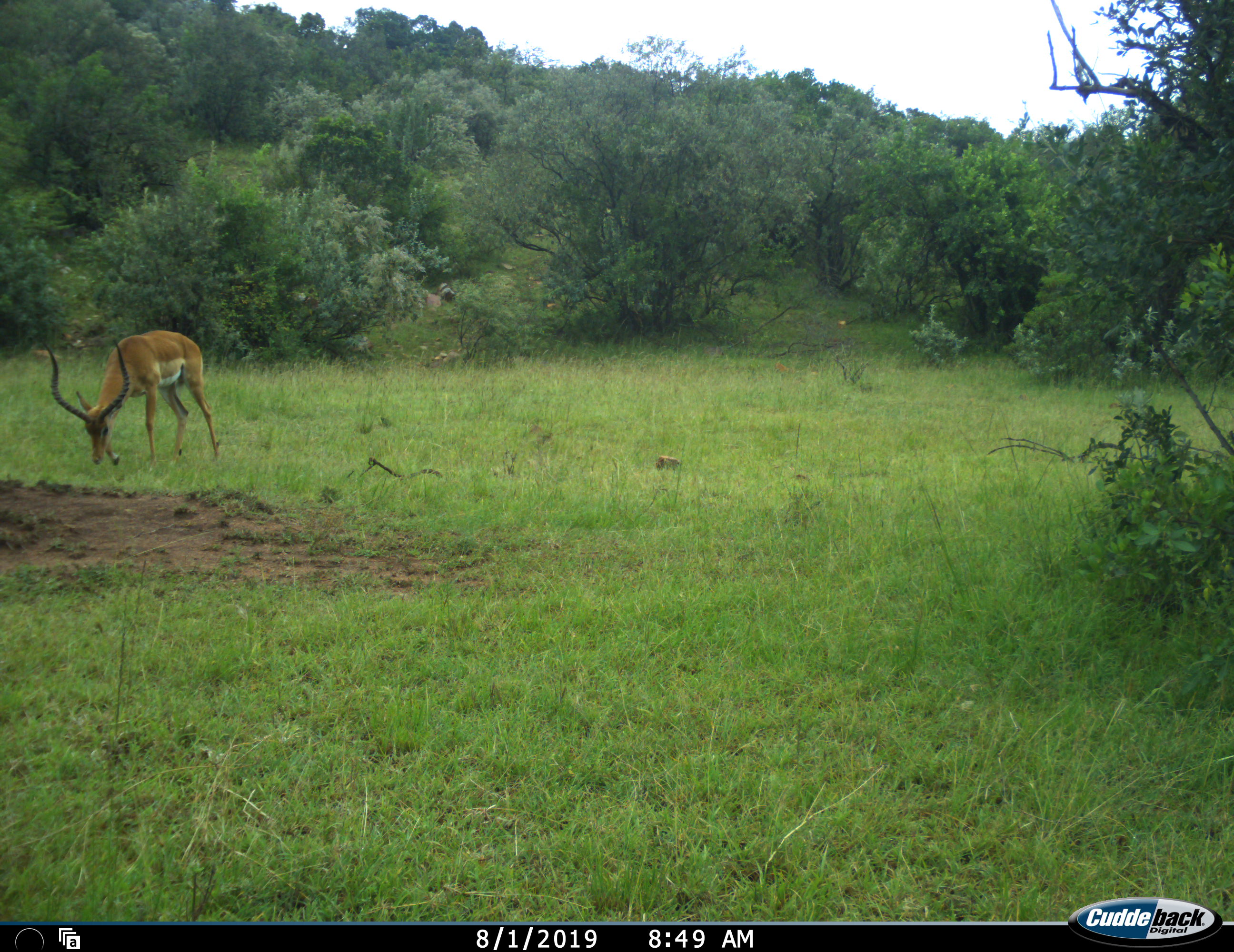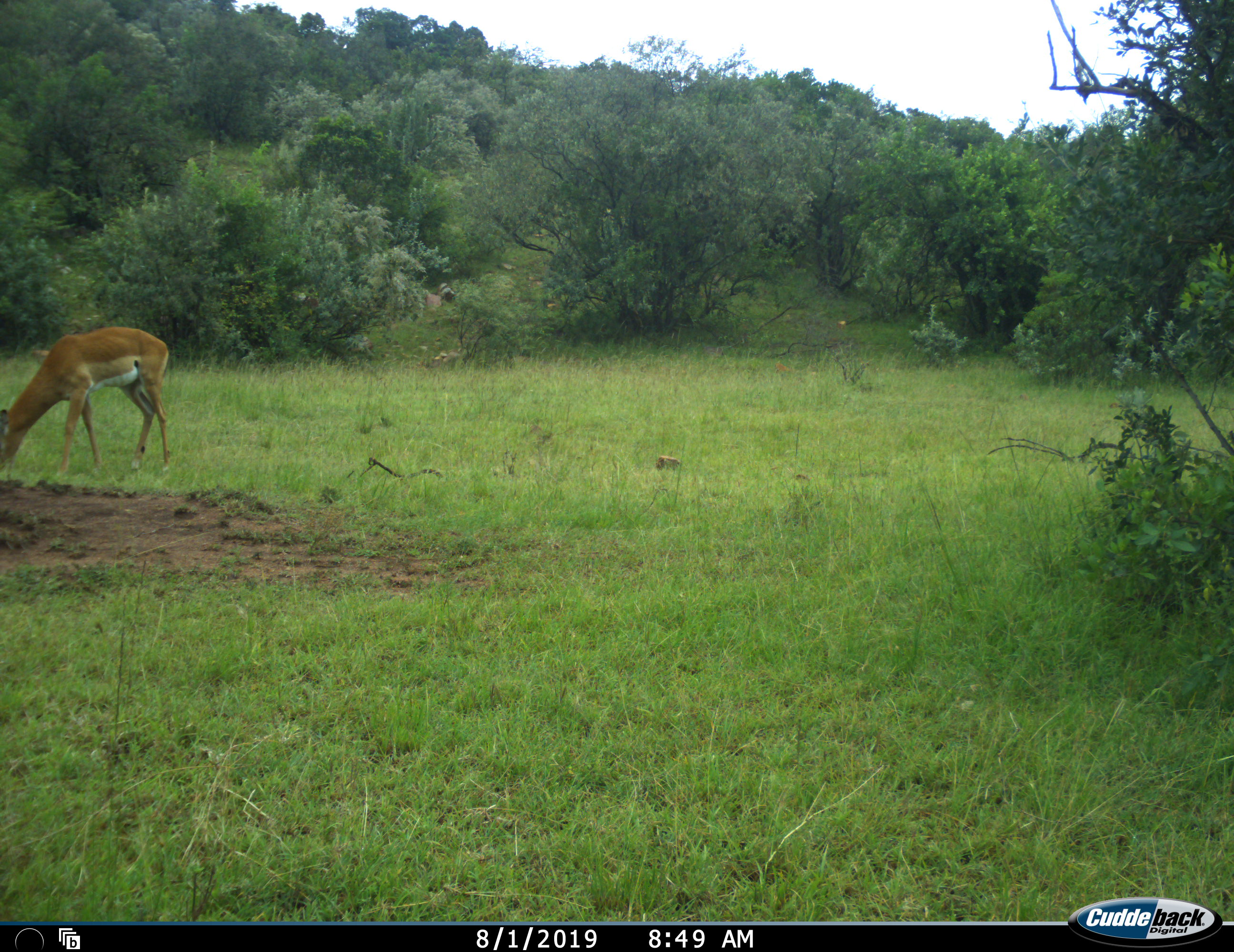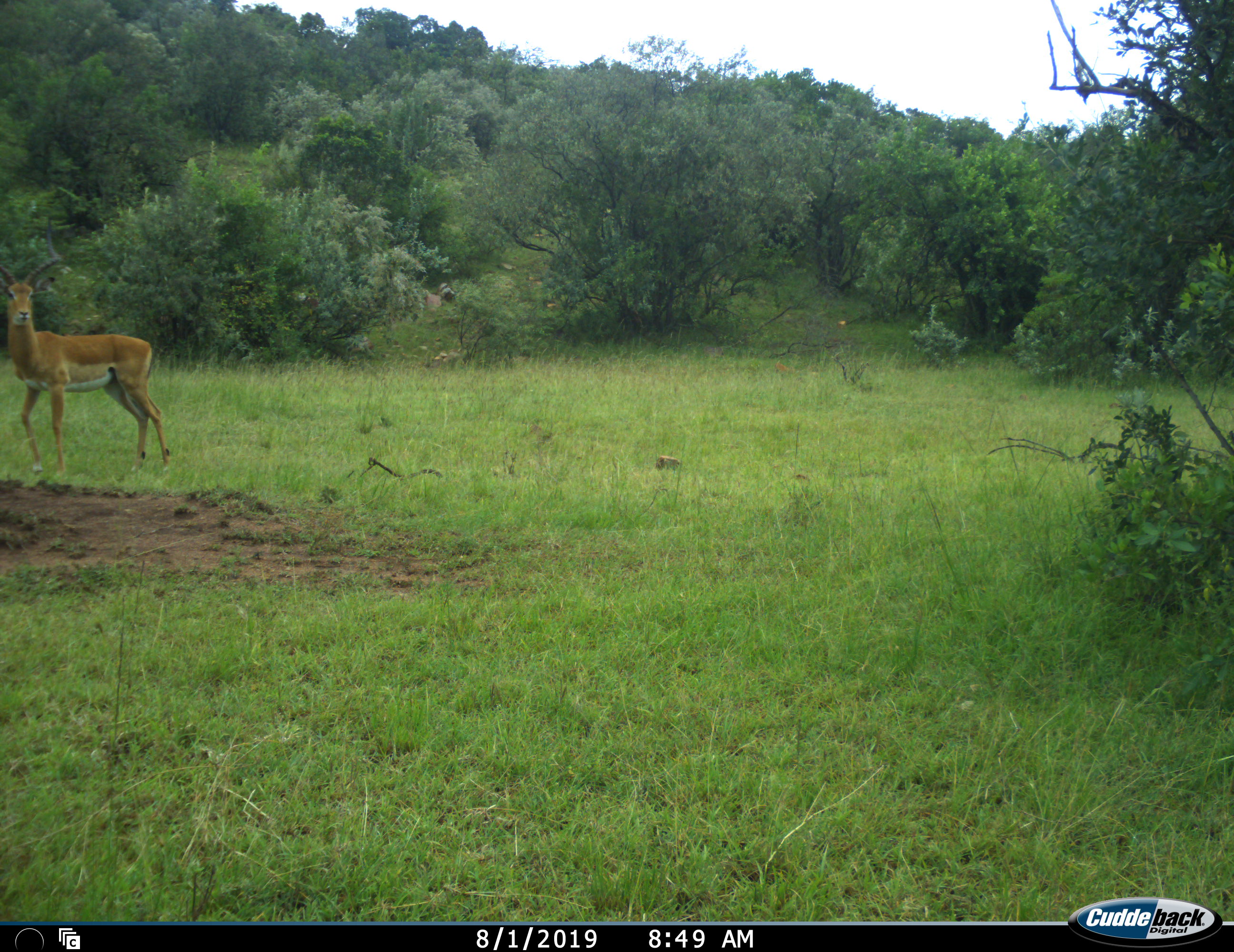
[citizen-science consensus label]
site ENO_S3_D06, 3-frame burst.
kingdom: Animalia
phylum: Chordata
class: Mammalia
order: Artiodactyla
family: Bovidae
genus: Aepyceros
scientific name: Aepyceros melampus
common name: impala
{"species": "impala (Aepyceros melampus)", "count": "1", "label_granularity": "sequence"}